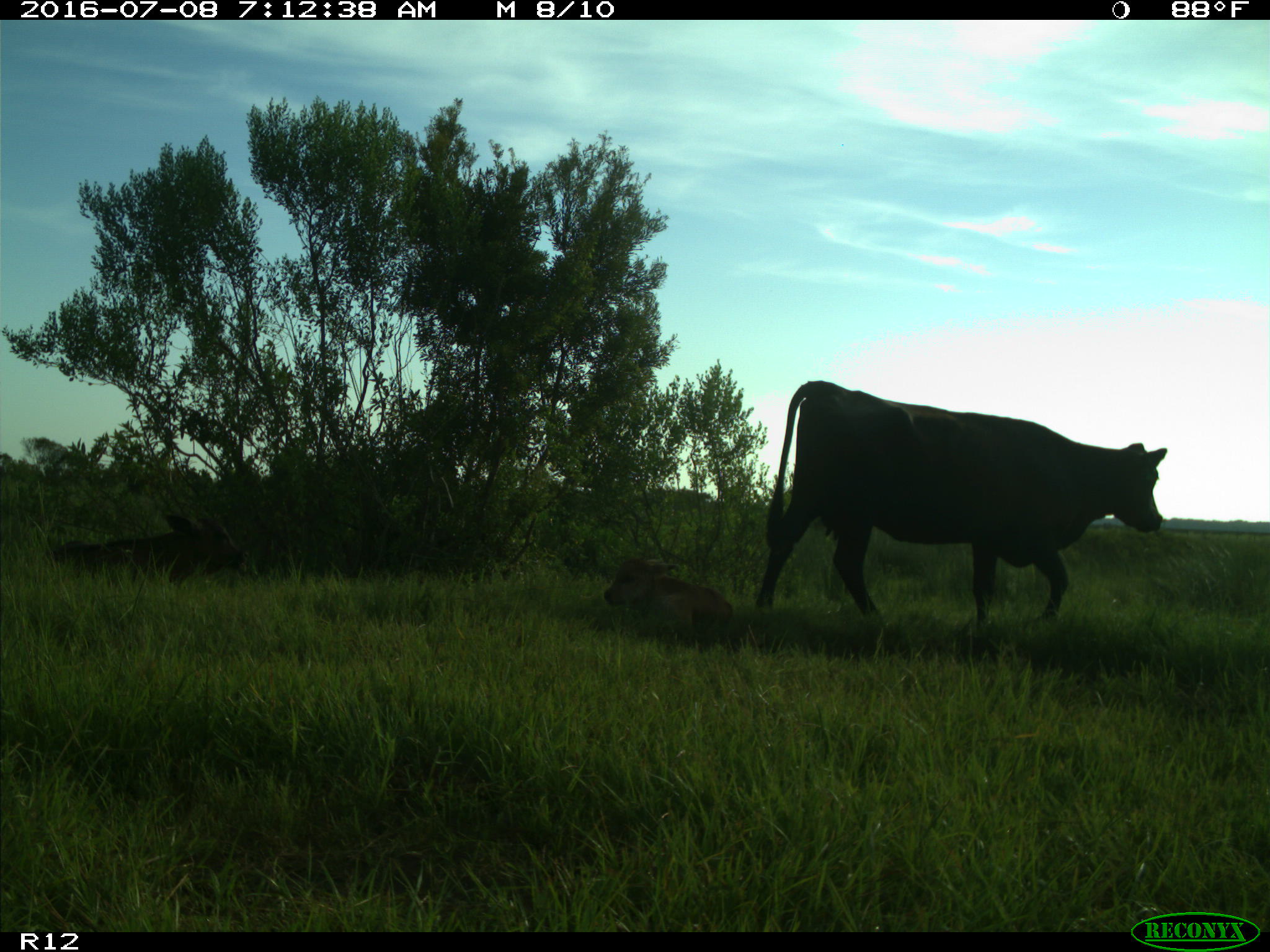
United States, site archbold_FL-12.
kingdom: Animalia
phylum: Chordata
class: Mammalia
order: Artiodactyla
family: Bovidae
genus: Bos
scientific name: Bos taurus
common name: domestic cow